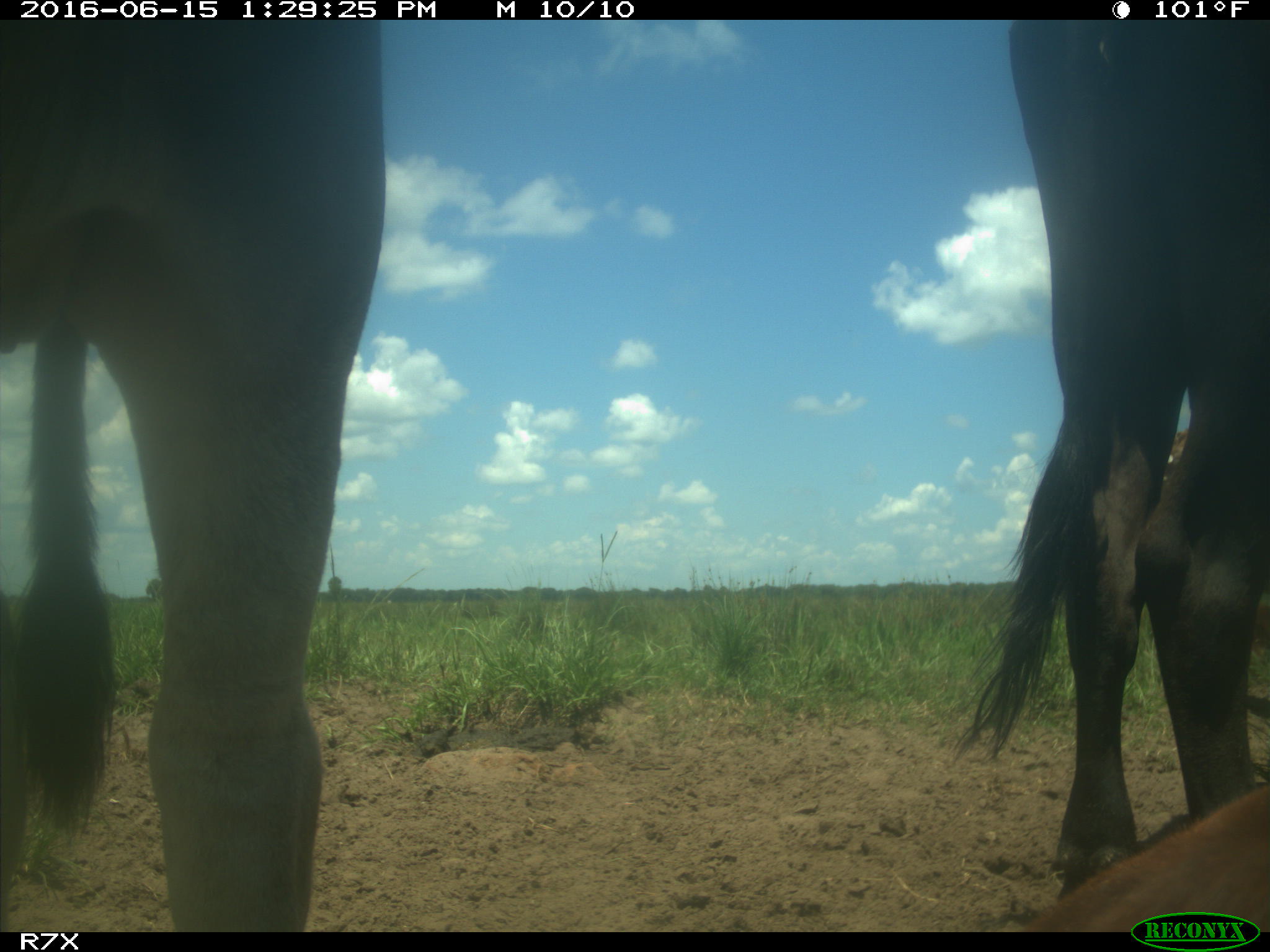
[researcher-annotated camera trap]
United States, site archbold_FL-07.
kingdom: Animalia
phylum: Chordata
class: Mammalia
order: Artiodactyla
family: Bovidae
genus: Bos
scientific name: Bos taurus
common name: domestic cow